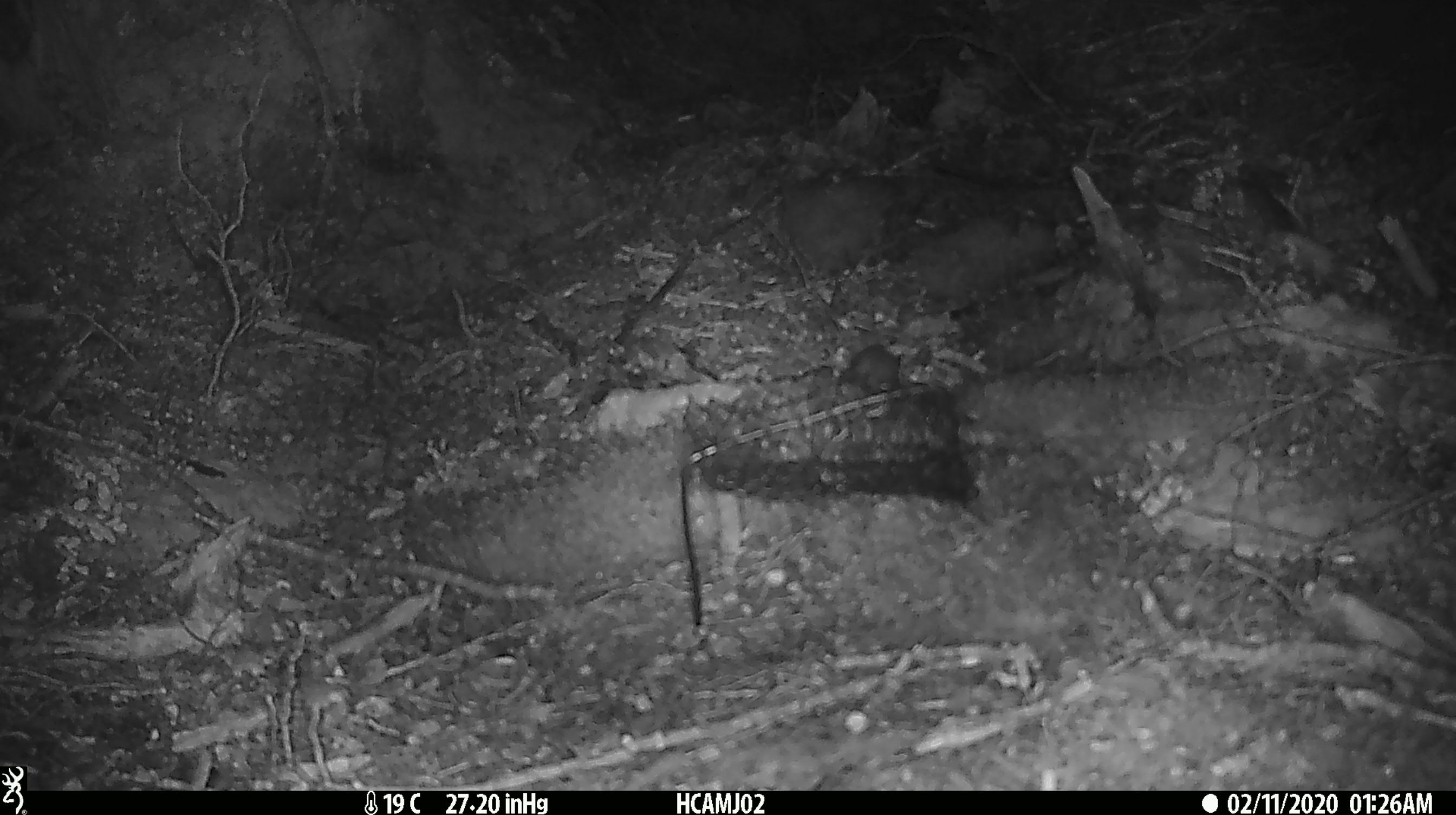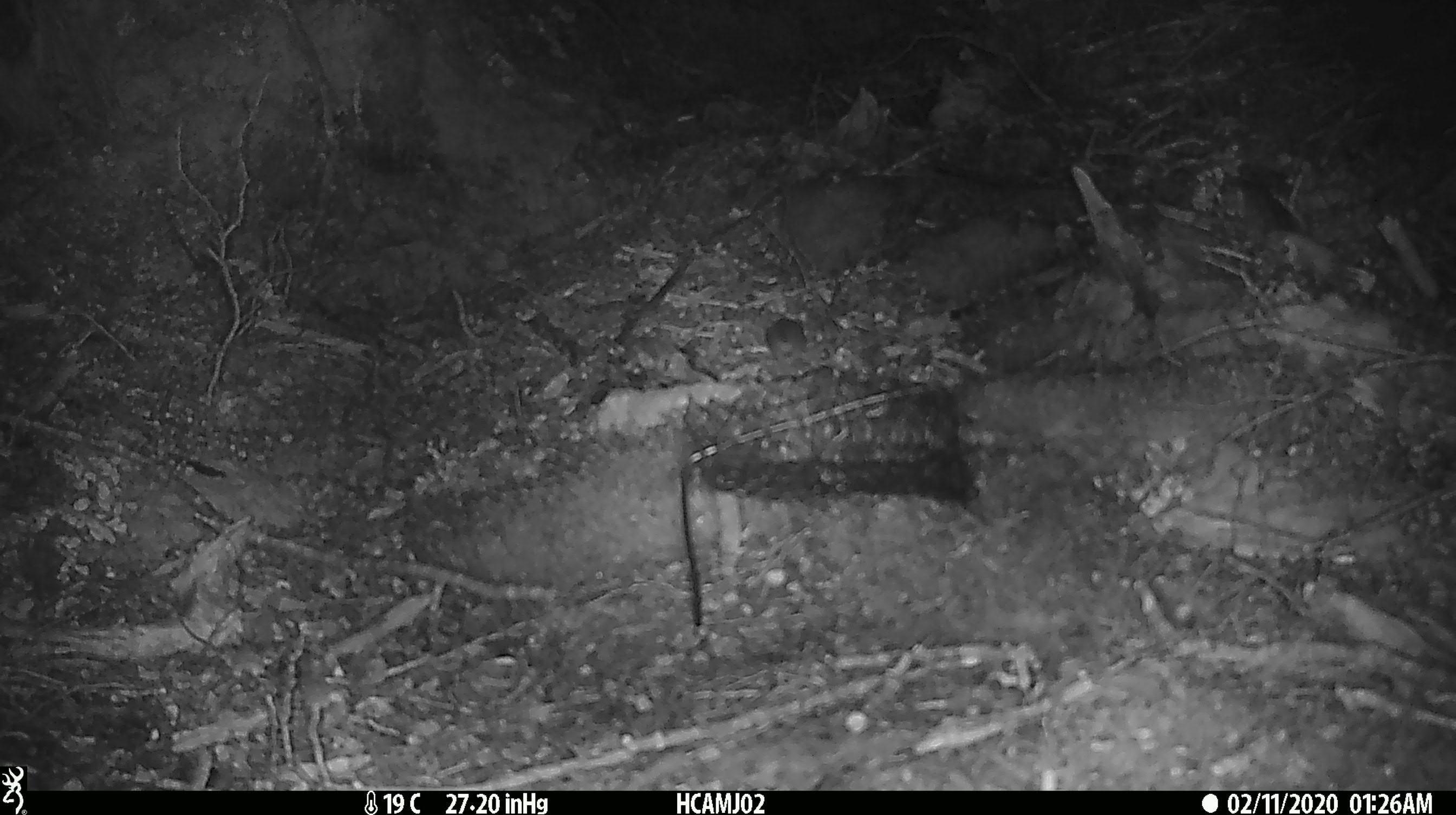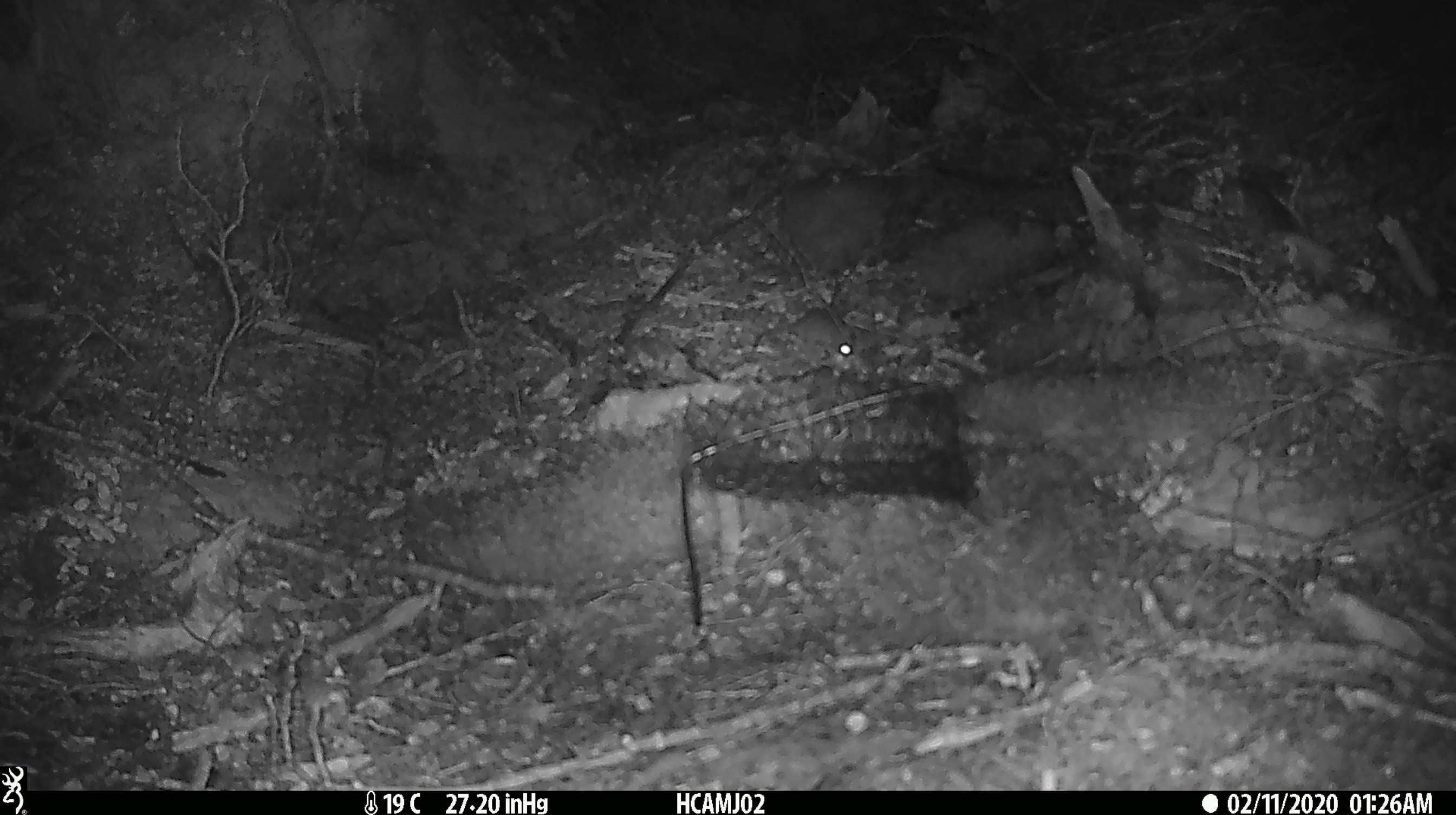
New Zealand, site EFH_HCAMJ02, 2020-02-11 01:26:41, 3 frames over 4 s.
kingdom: Animalia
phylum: Chordata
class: Mammalia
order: Rodentia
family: Muridae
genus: Mus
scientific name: Mus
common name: mouse